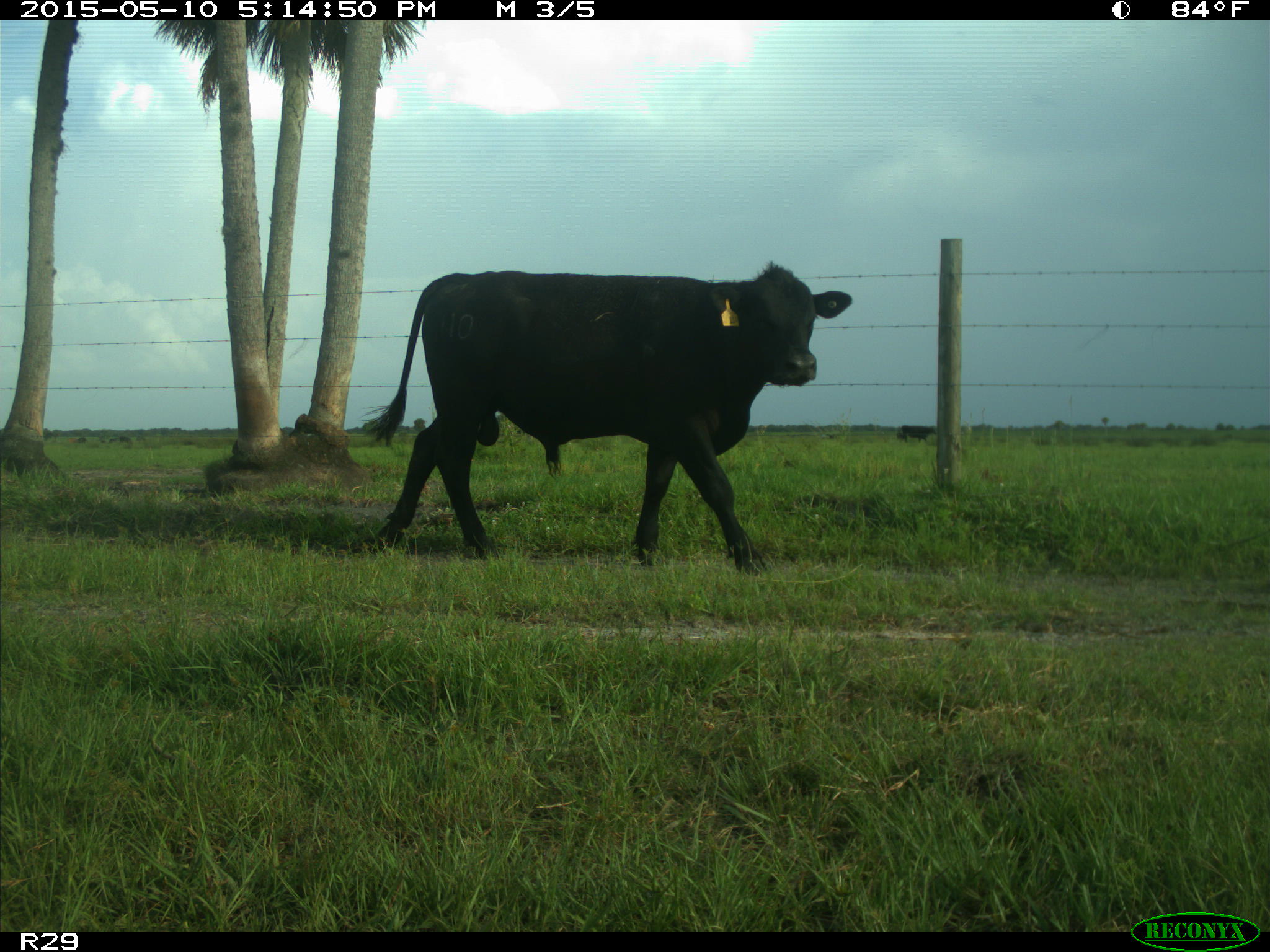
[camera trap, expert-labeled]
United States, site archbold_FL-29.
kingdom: Animalia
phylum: Chordata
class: Mammalia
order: Artiodactyla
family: Bovidae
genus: Bos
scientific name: Bos taurus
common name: domestic cow